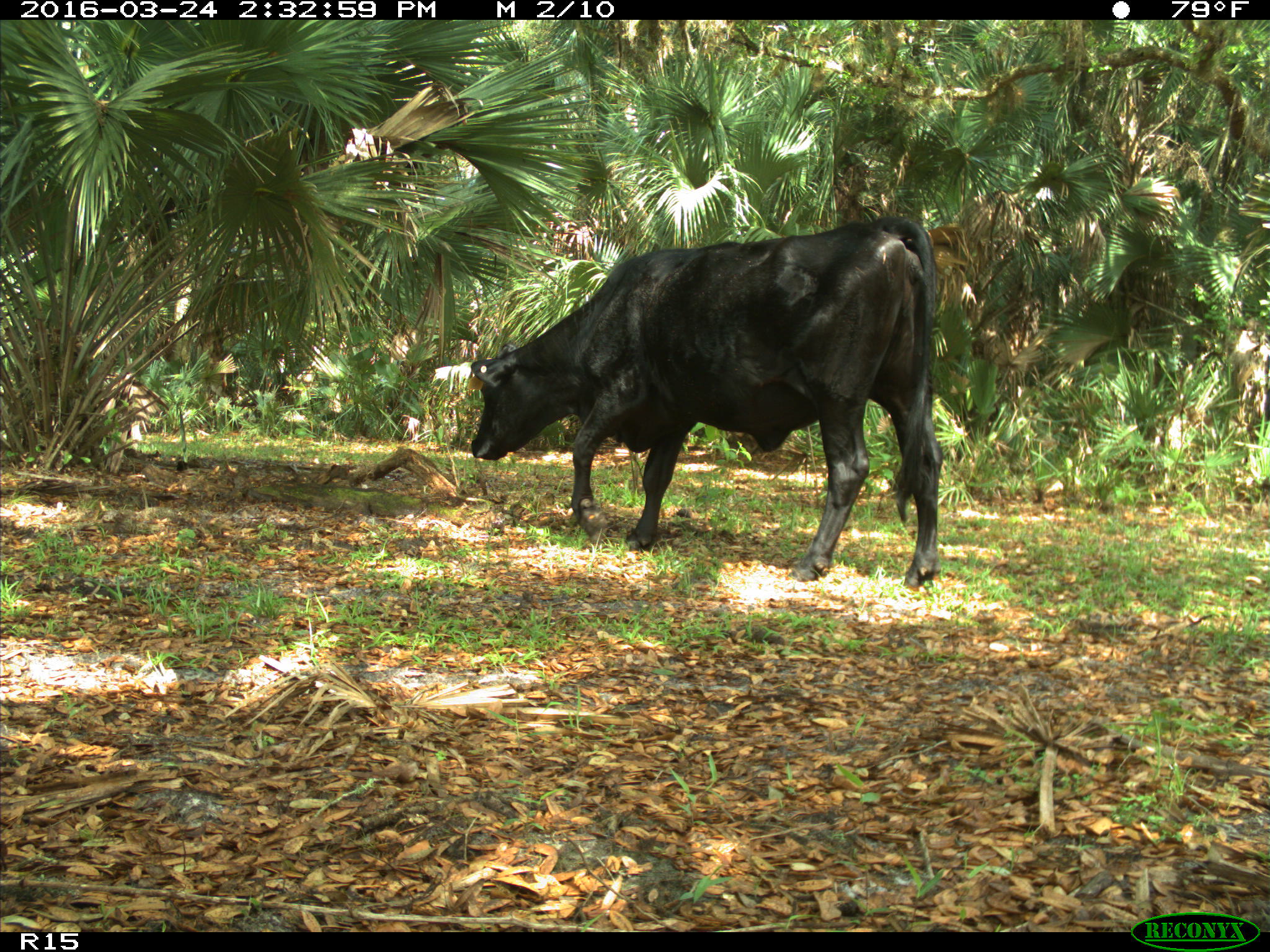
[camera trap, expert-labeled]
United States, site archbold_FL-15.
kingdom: Animalia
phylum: Chordata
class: Mammalia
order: Artiodactyla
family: Bovidae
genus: Bos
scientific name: Bos taurus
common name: domestic cow